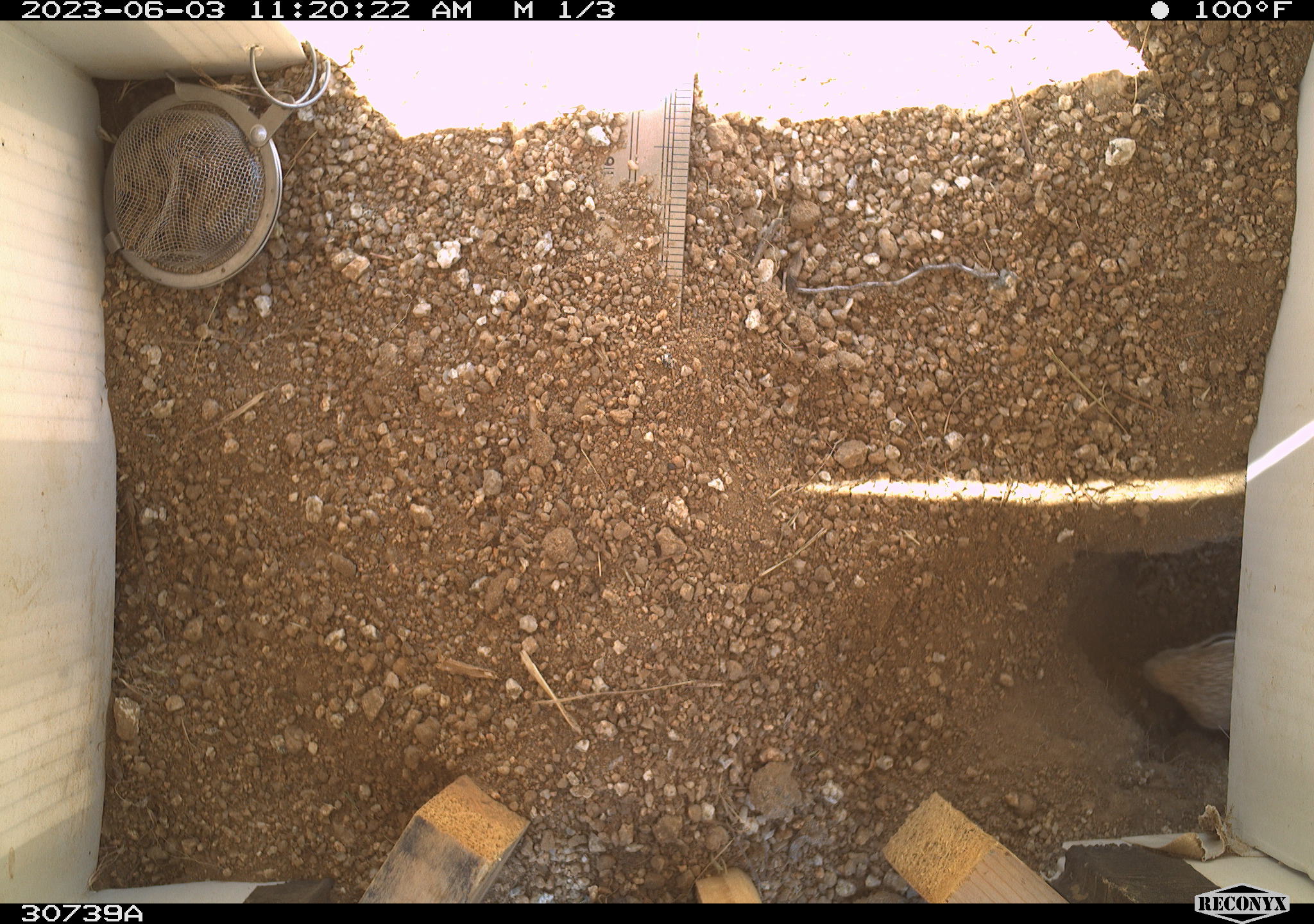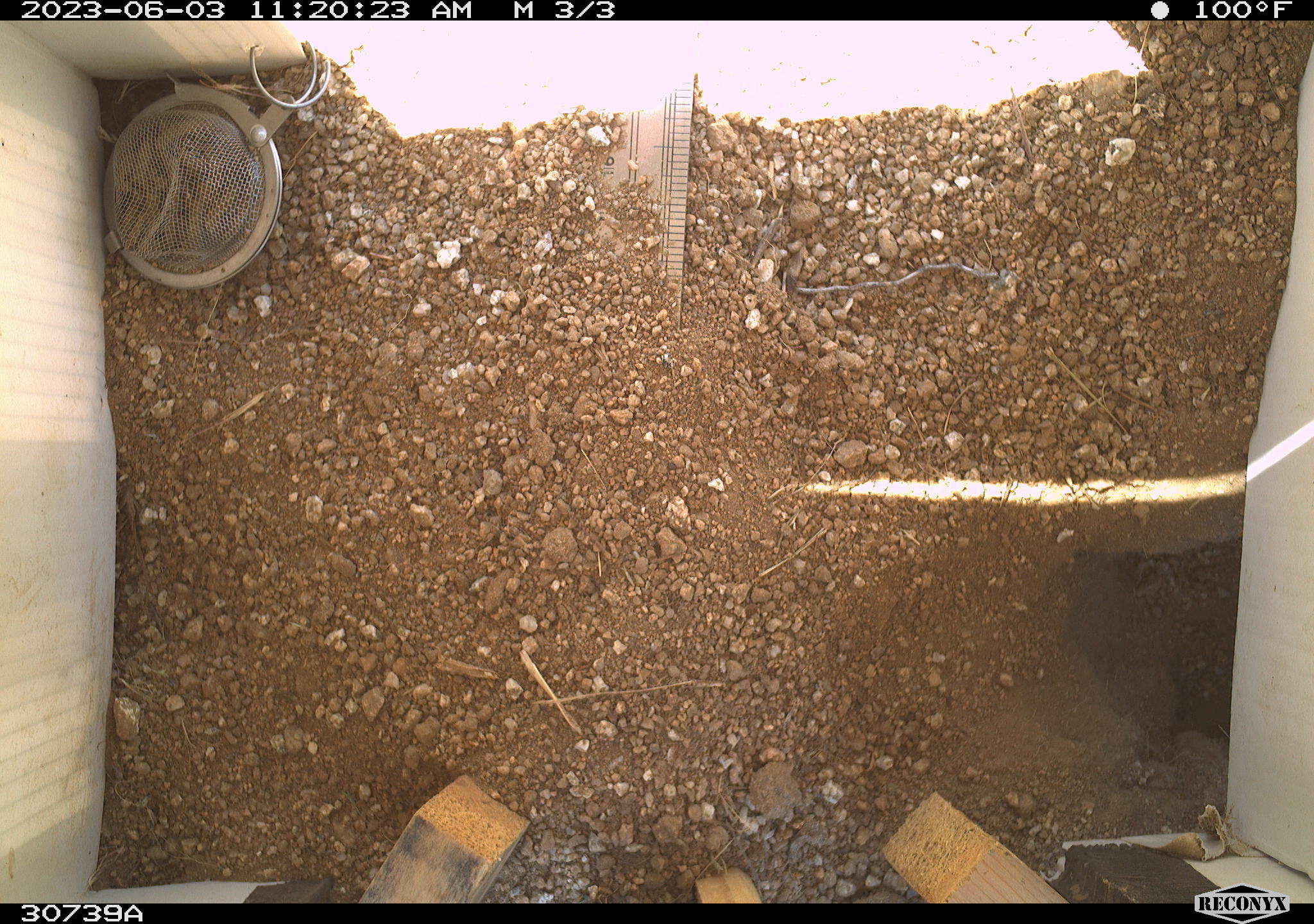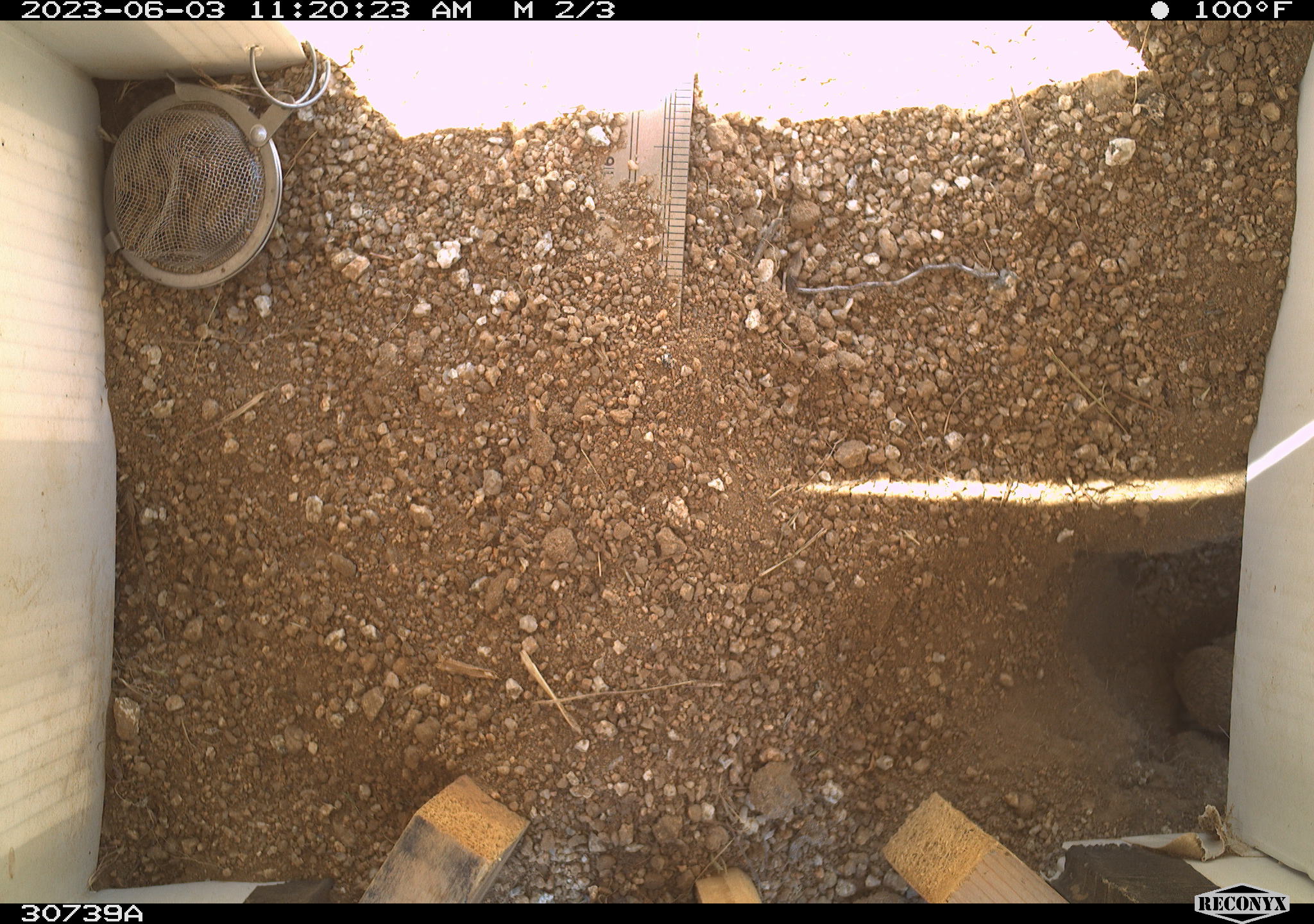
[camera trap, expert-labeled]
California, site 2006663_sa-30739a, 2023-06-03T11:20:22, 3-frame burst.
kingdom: Animalia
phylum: Chordata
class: Mammalia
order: Rodentia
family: Sciuridae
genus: Ammospermophilus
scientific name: Ammospermophilus leucurus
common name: white-tailed antelope squirrel